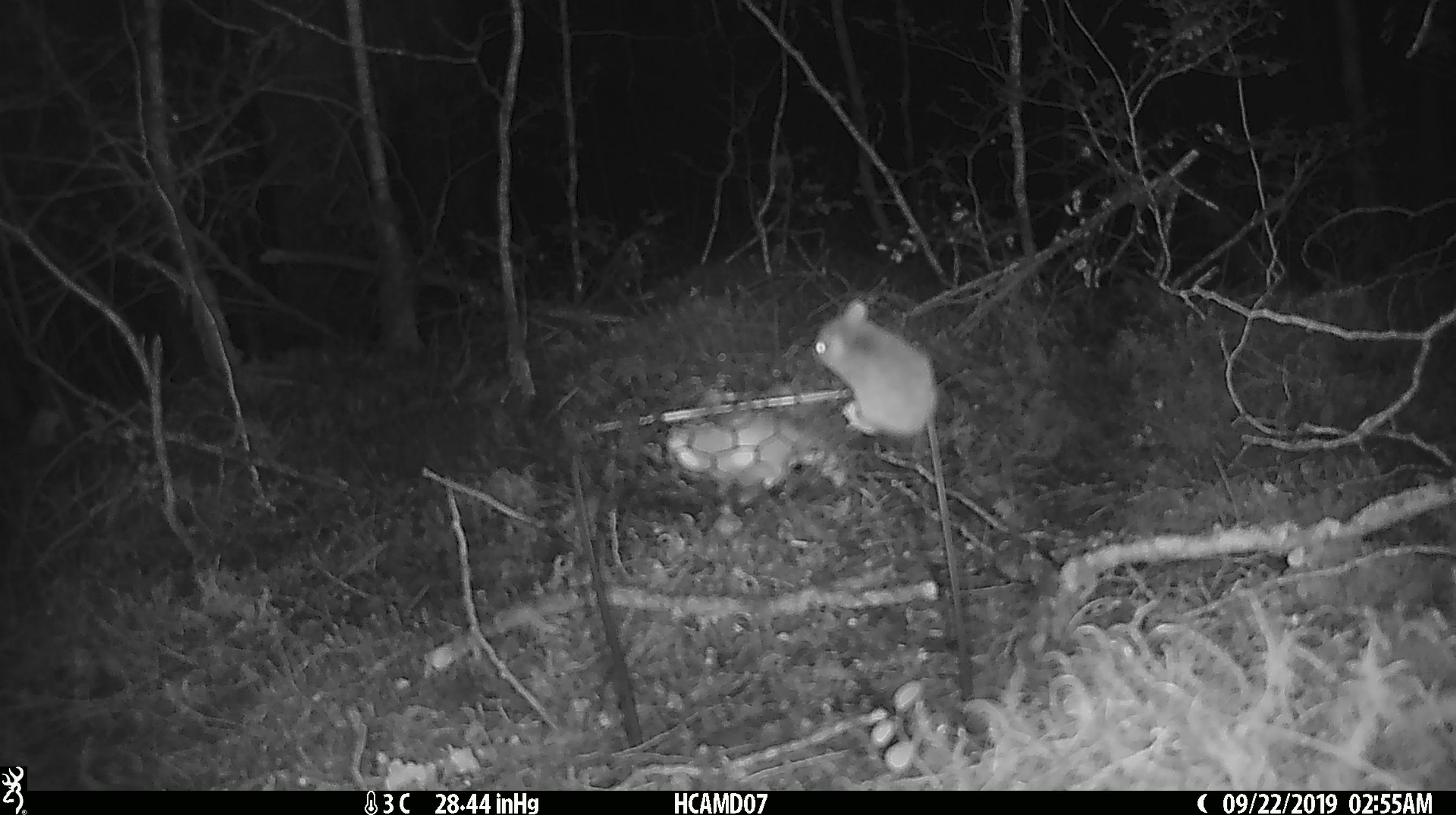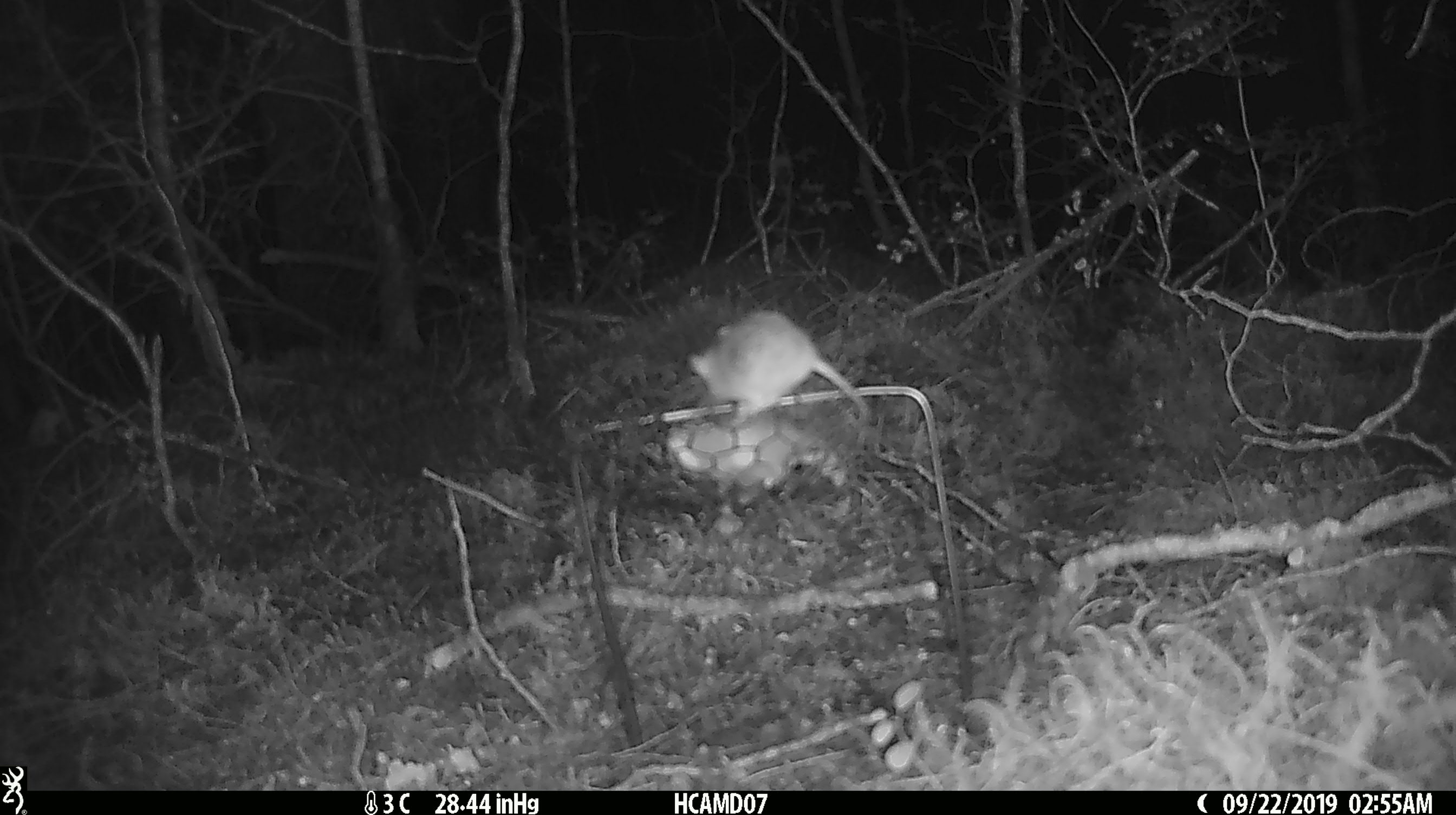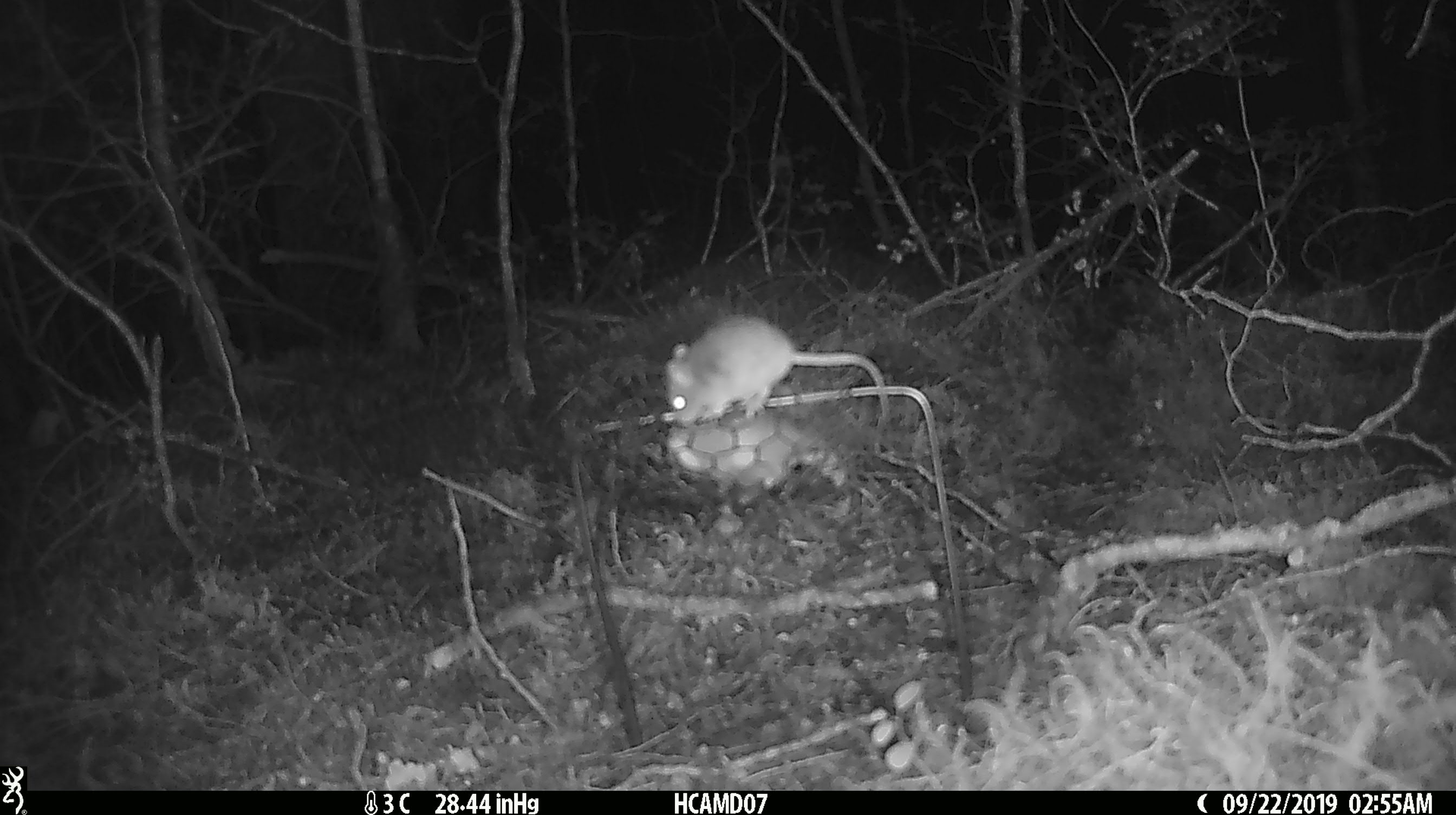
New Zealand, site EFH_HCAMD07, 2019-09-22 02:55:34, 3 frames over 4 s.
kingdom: Animalia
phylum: Chordata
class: Mammalia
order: Rodentia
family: Muridae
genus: Mus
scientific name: Mus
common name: mouse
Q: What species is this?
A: Mouse (Mus).